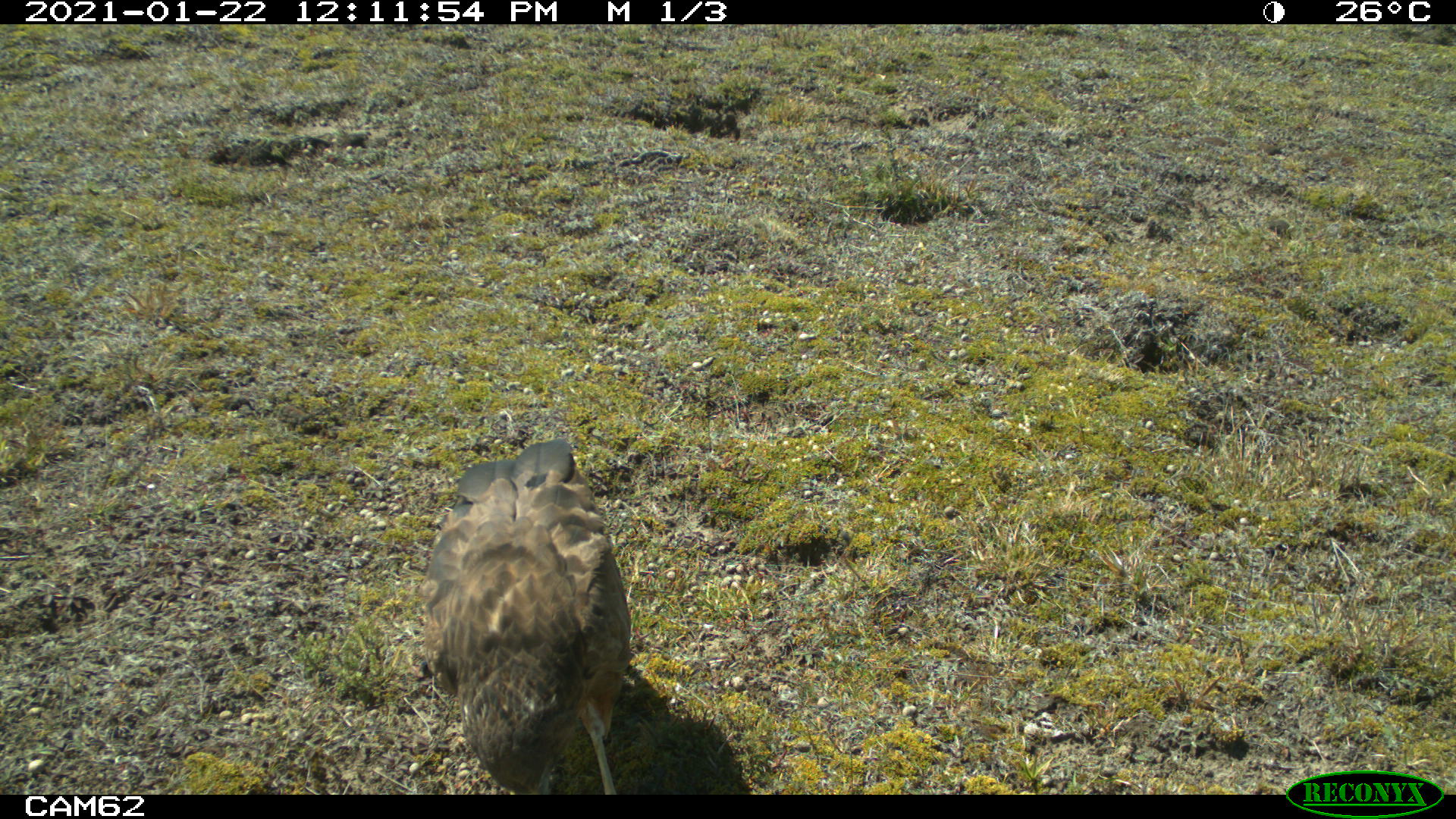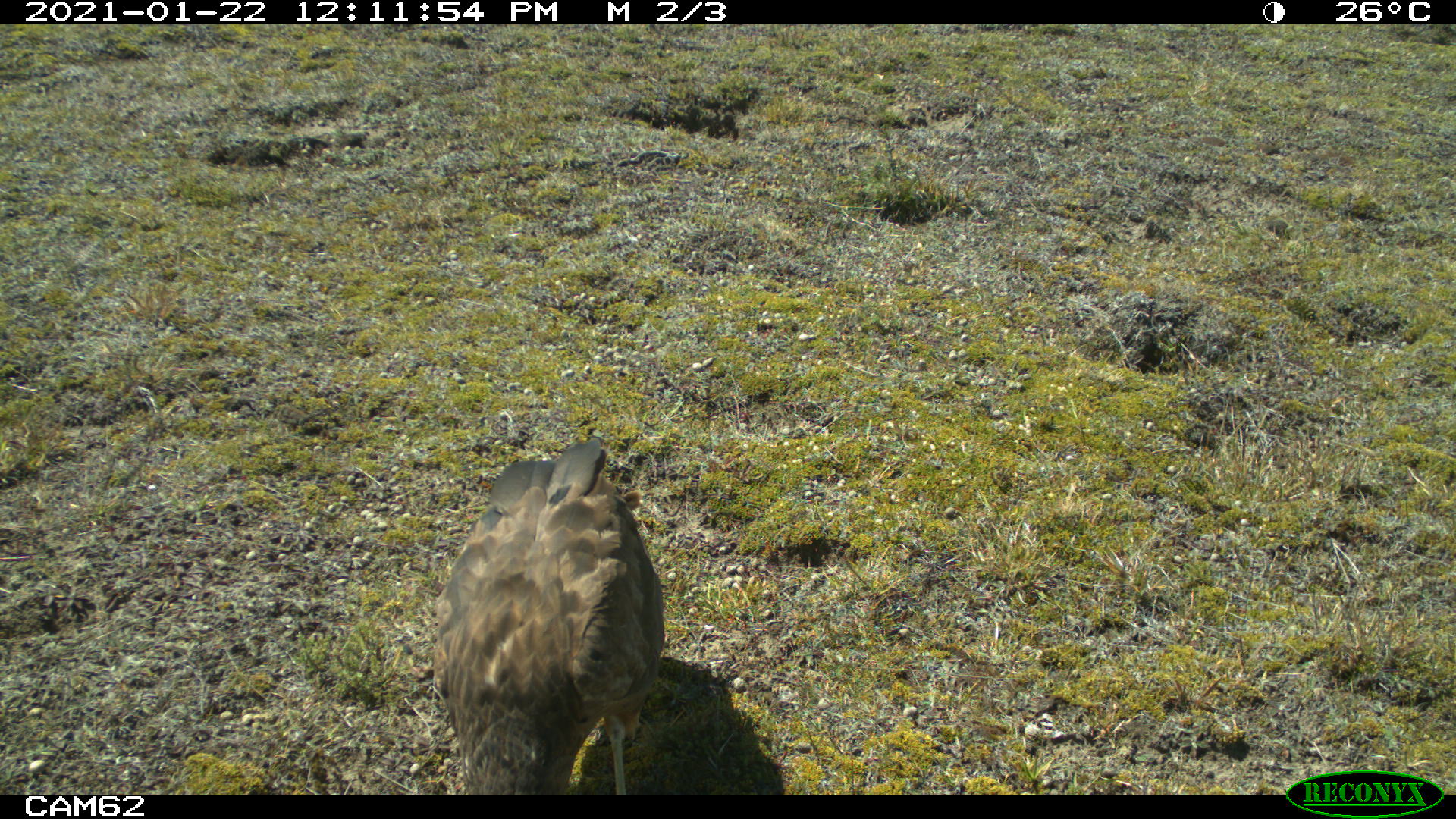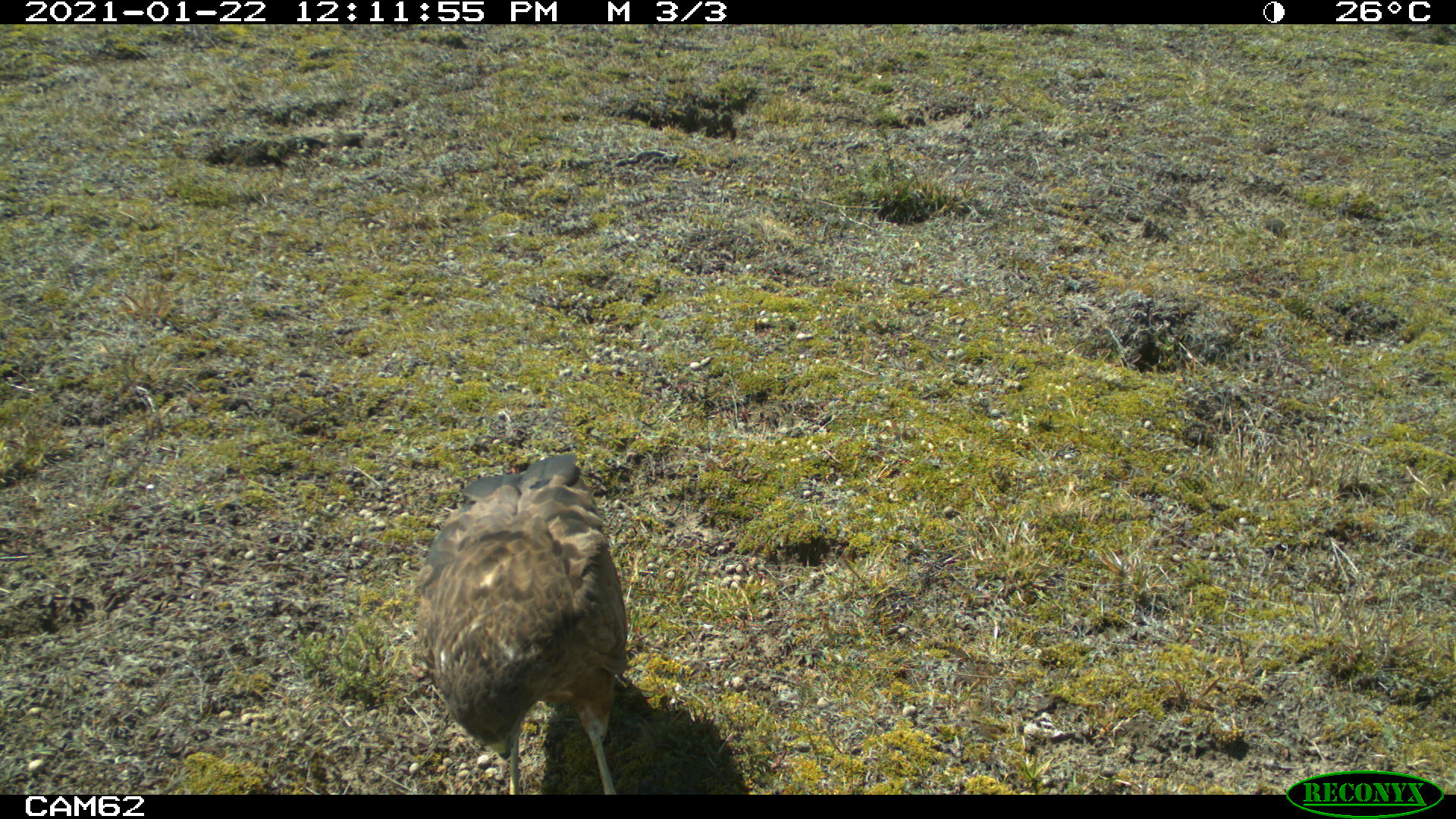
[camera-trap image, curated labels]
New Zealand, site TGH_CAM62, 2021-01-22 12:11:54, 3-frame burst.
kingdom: Animalia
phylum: Chordata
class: Aves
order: Accipitriformes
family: Accipitridae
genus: Circus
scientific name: Circus approximans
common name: swamp harrier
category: harrier